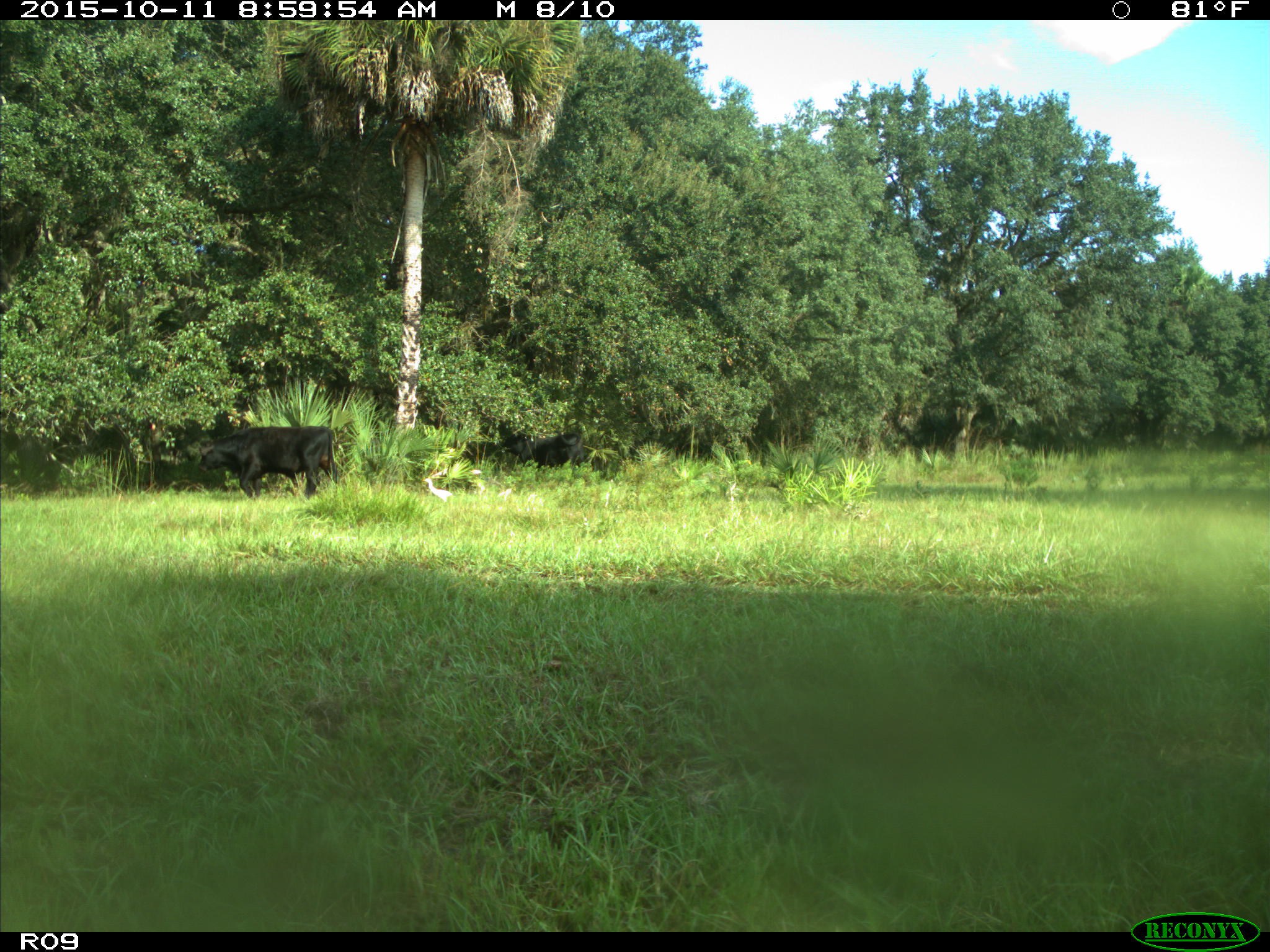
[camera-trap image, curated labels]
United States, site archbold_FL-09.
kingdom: Animalia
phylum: Chordata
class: Mammalia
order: Artiodactyla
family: Bovidae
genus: Bos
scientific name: Bos taurus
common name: domestic cow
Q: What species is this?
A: Bos taurus (domestic cow).